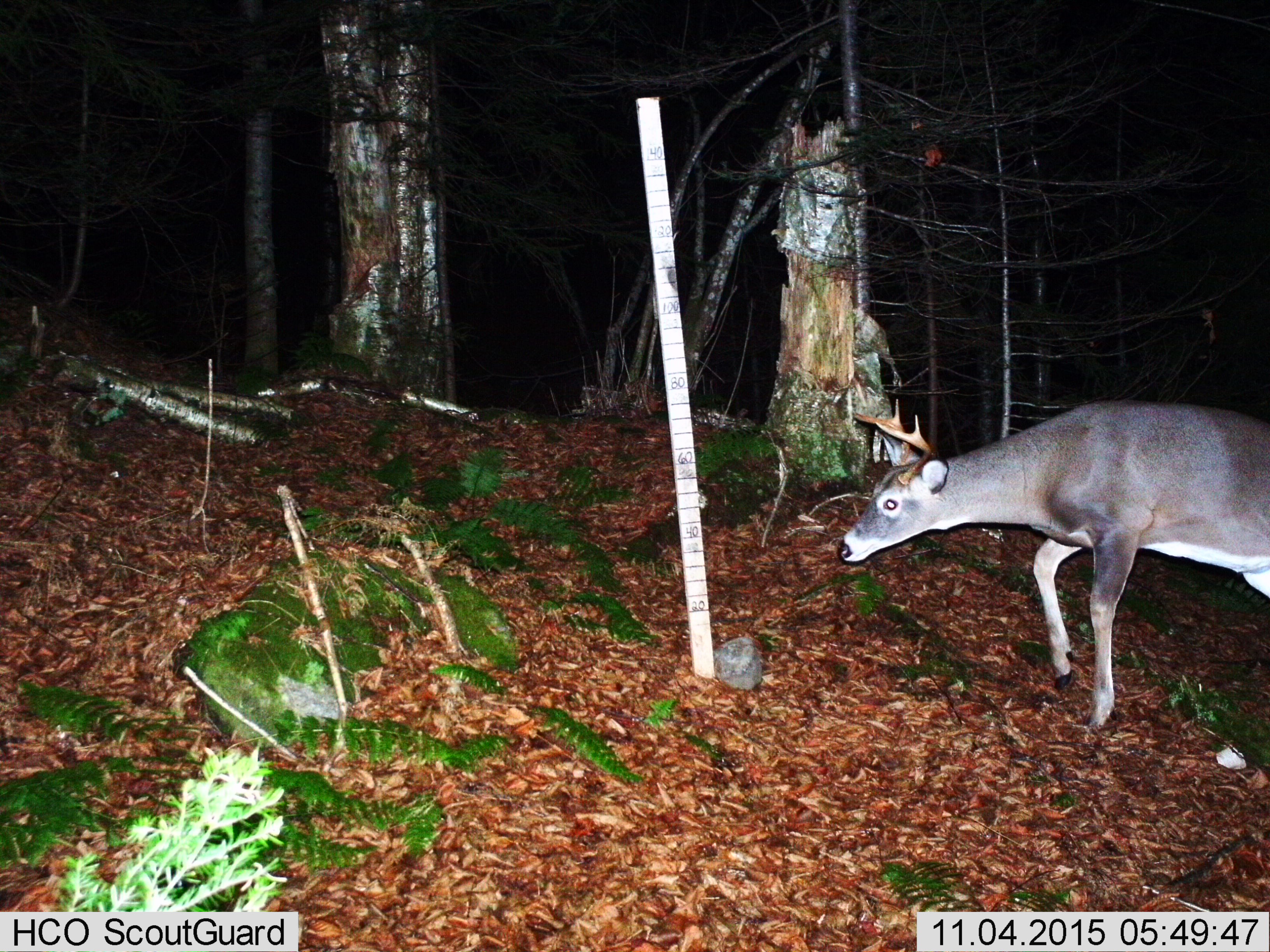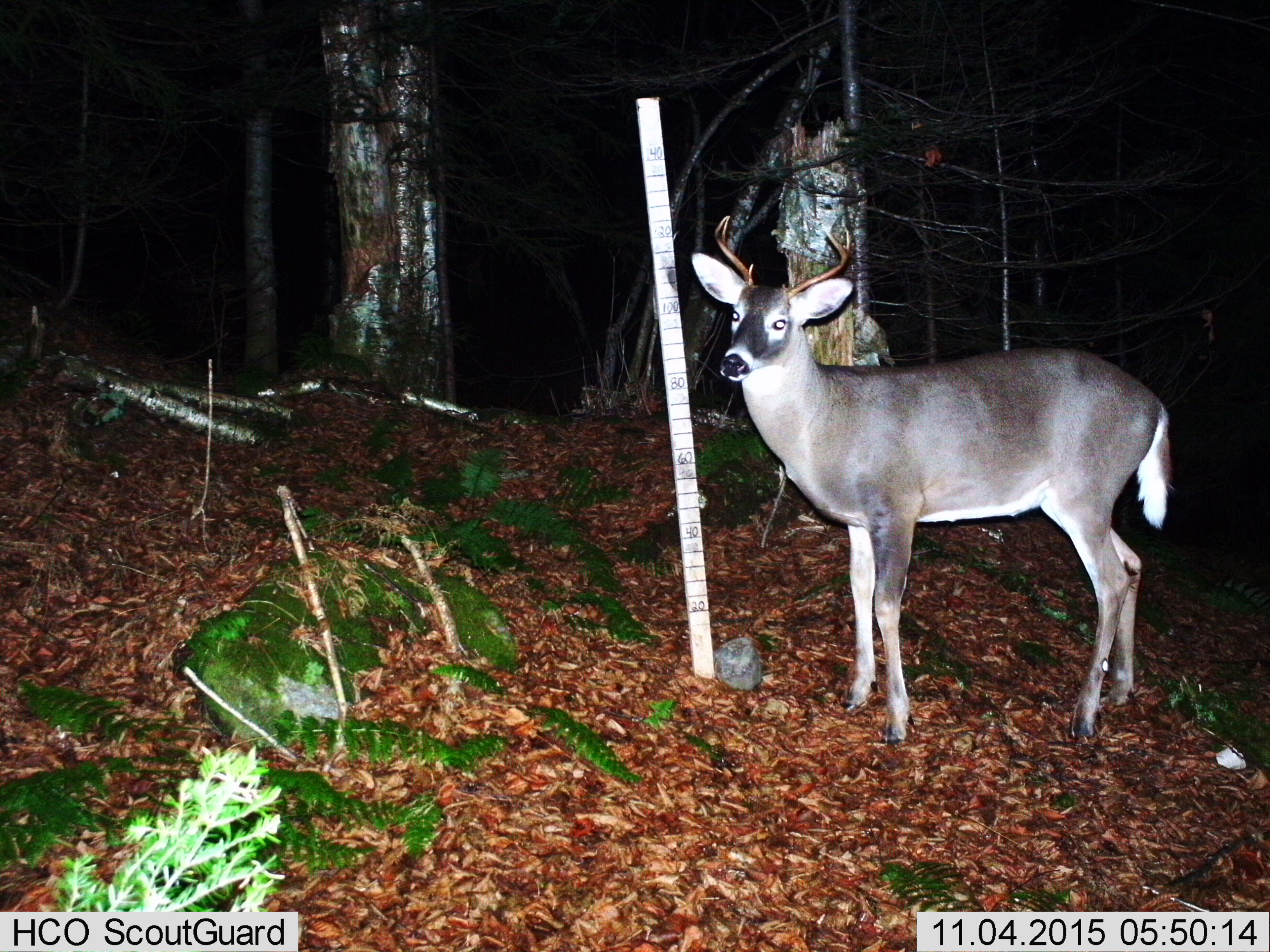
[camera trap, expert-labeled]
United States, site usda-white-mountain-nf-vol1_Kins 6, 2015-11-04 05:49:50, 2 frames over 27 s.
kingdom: Animalia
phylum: Chordata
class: Mammalia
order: Artiodactyla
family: Cervidae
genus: Odocoileus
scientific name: Odocoileus virginianus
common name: white-tailed deer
White-tailed deer (Odocoileus virginianus).